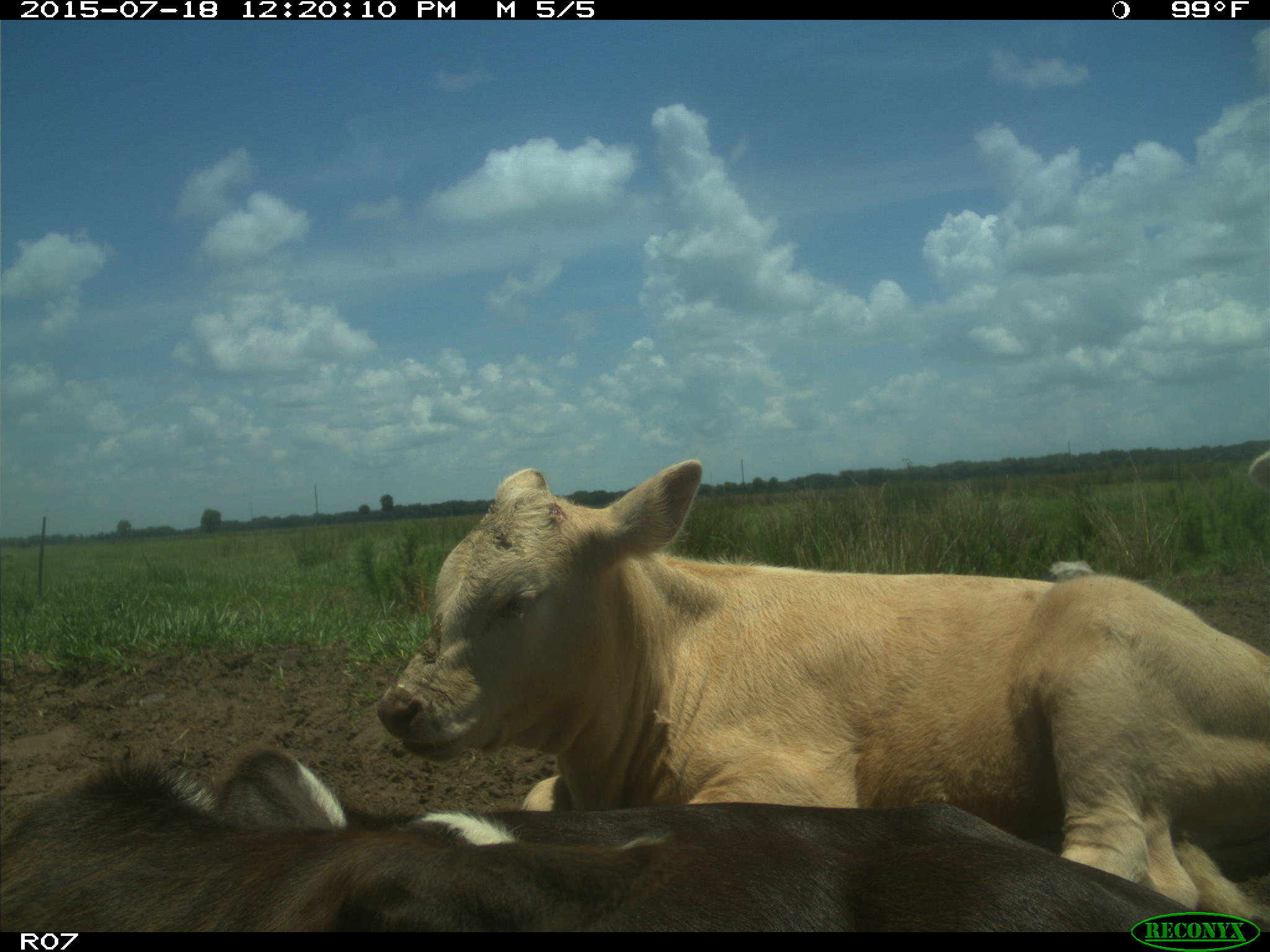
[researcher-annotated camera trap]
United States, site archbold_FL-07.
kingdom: Animalia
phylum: Chordata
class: Mammalia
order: Artiodactyla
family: Bovidae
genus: Bos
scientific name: Bos taurus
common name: domestic cow